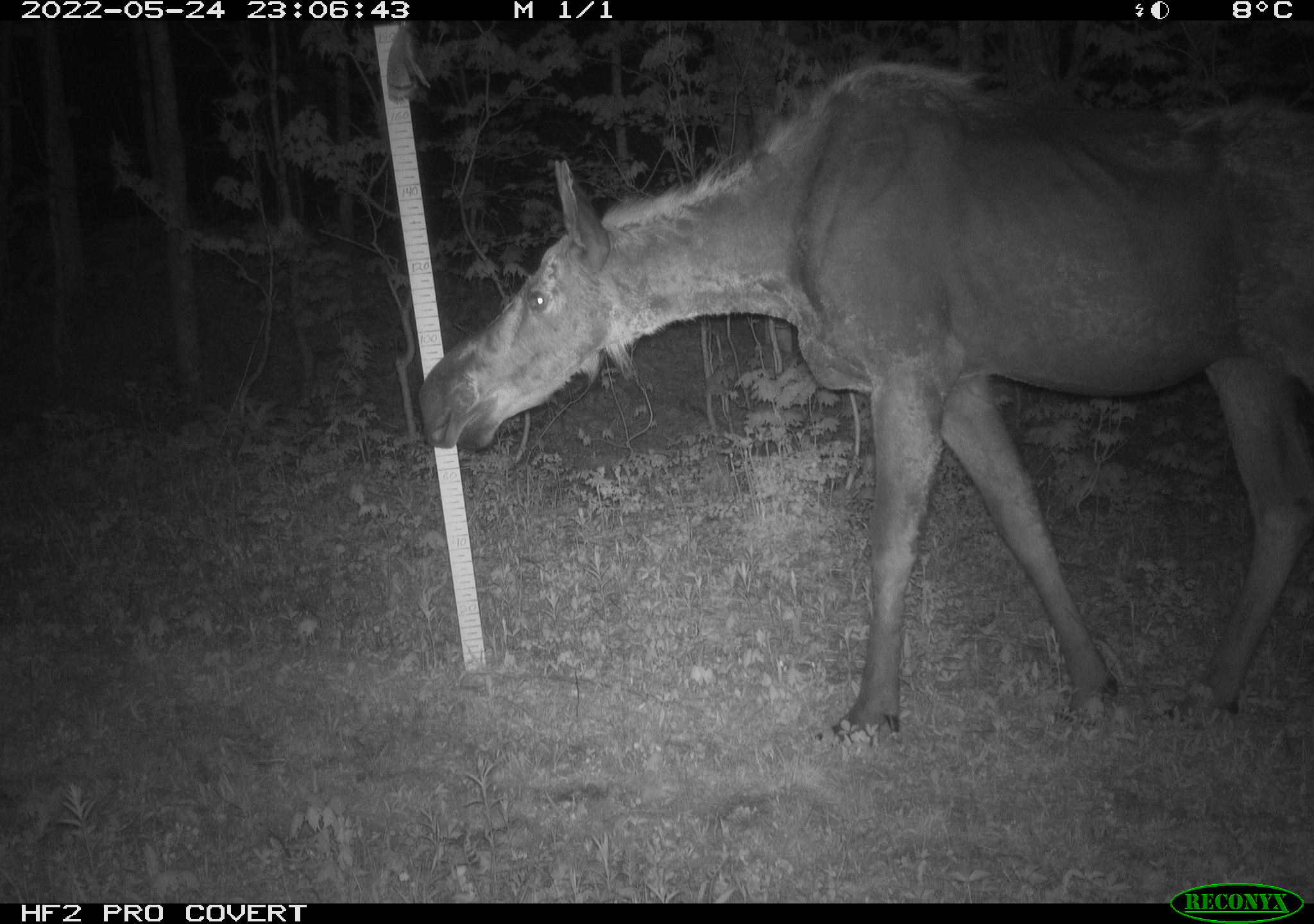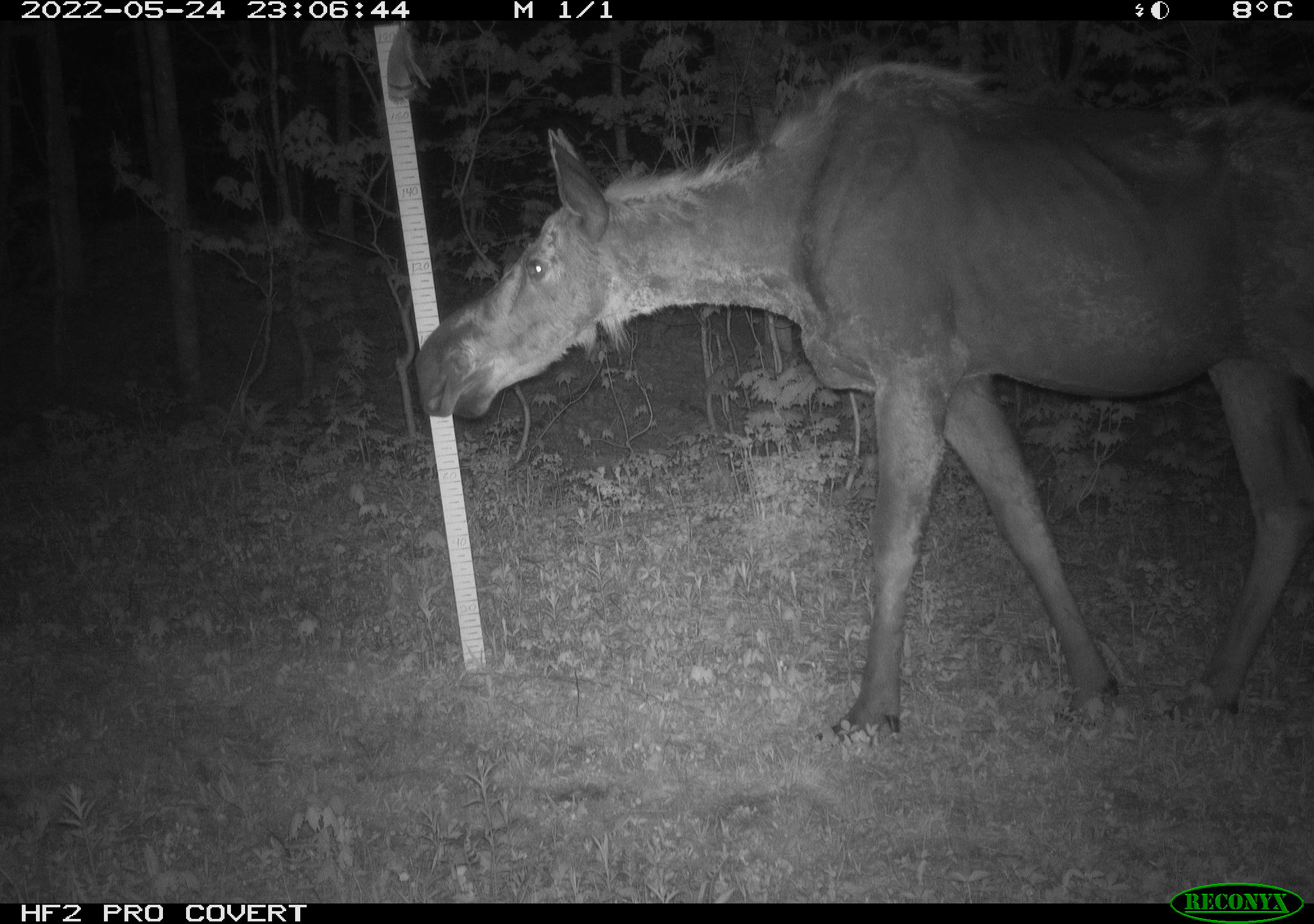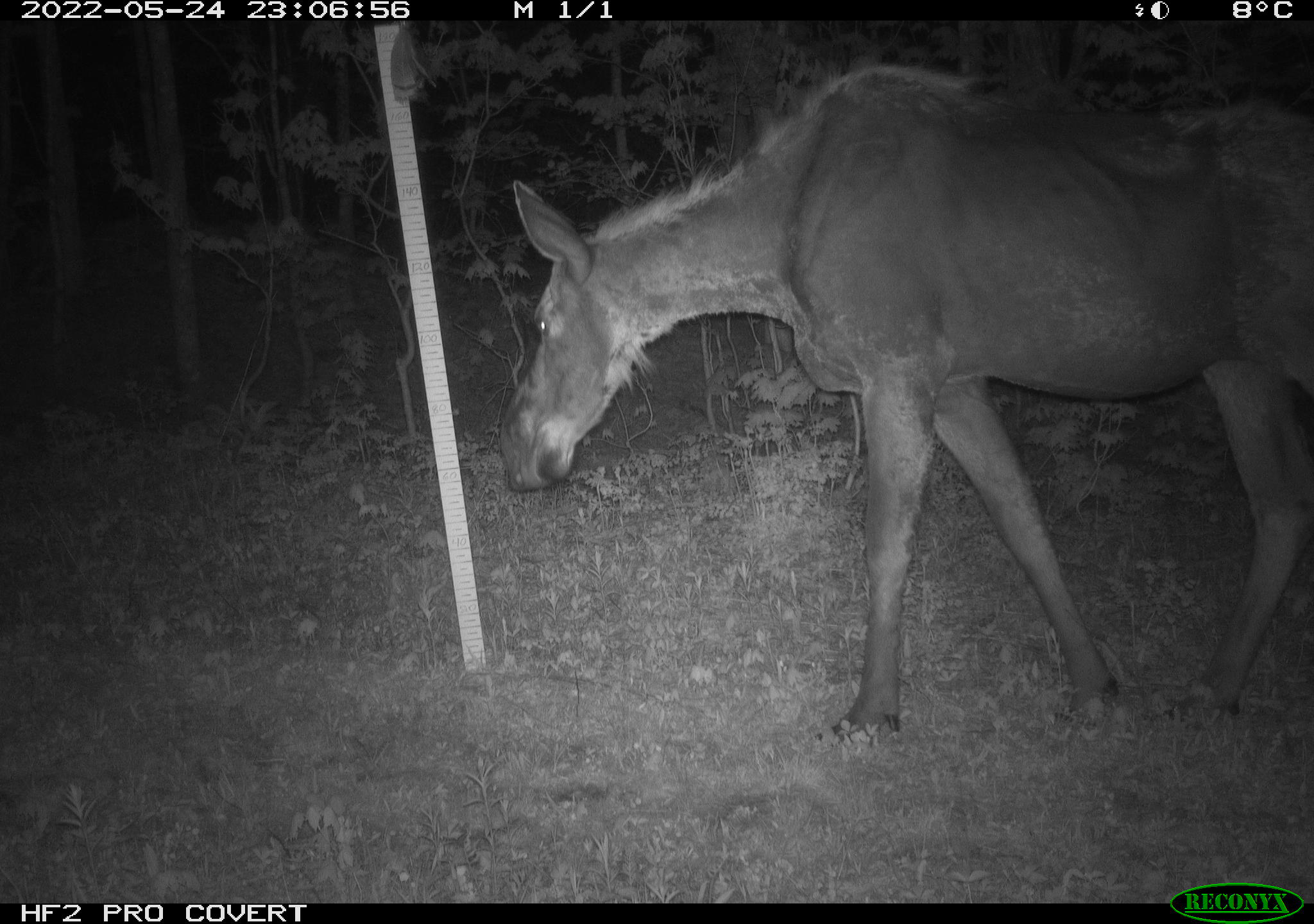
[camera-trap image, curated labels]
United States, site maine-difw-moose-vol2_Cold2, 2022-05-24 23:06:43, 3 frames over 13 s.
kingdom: Animalia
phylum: Chordata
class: Mammalia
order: Artiodactyla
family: Cervidae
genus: Alces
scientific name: Alces alces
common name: moose